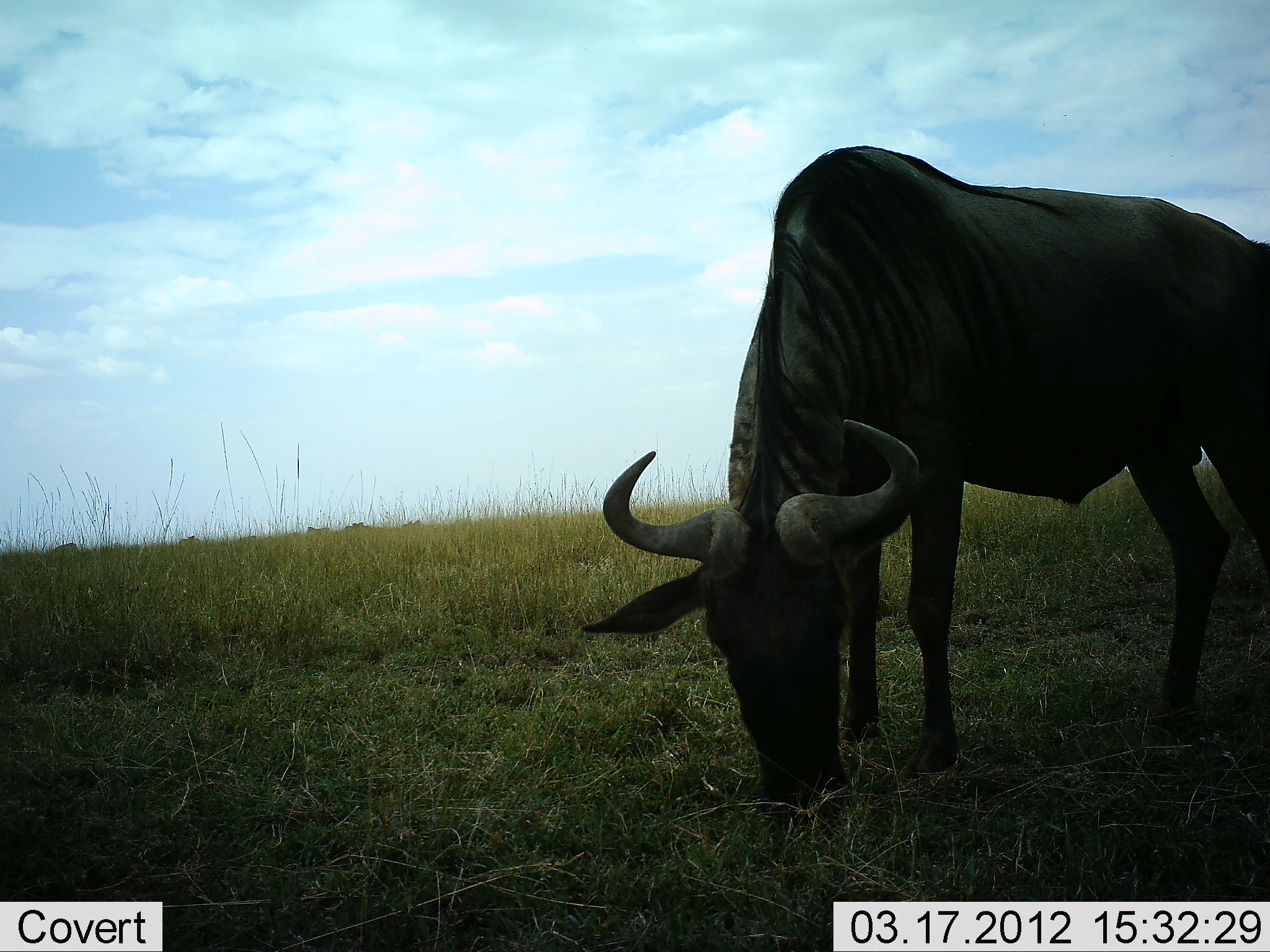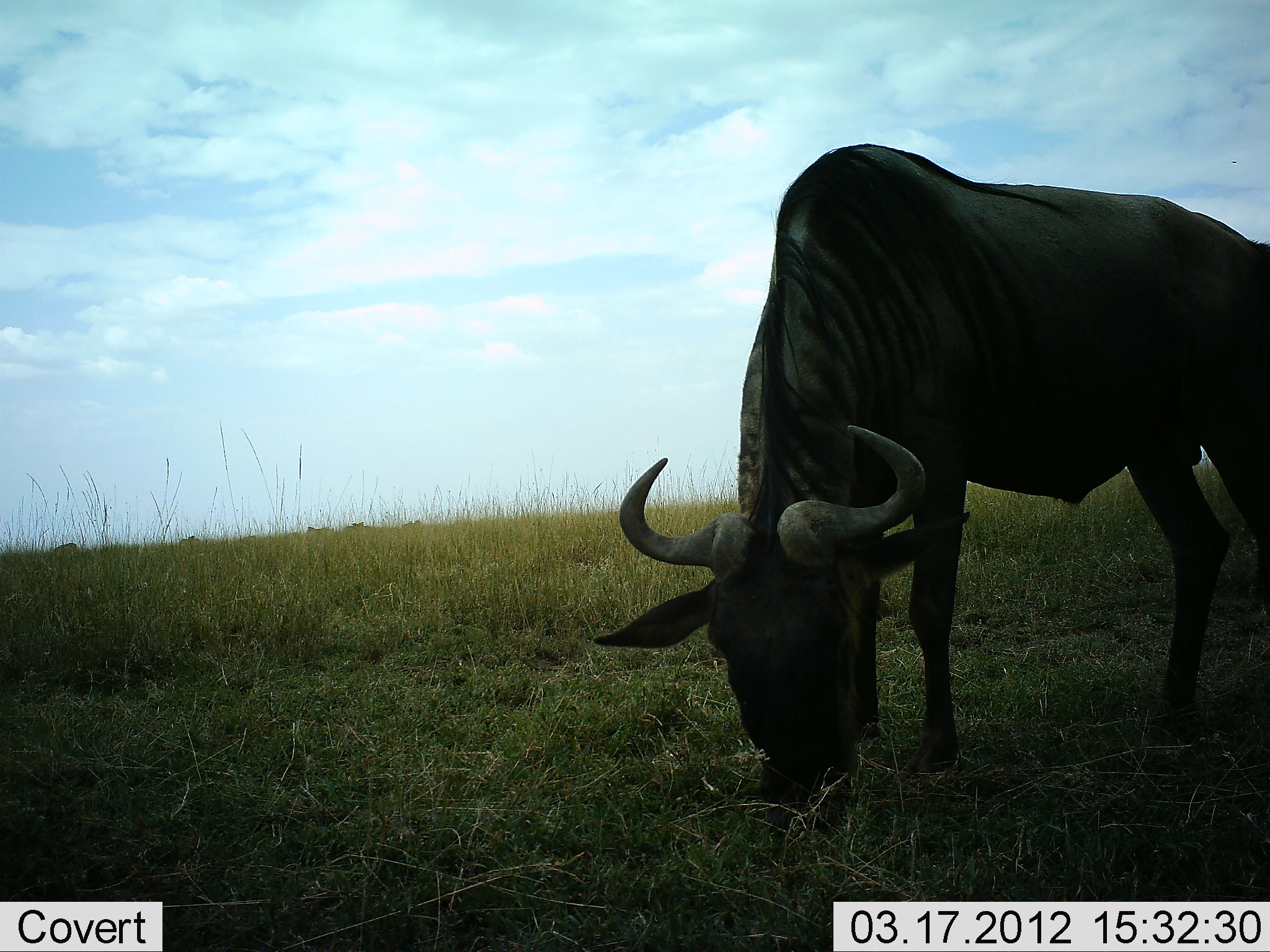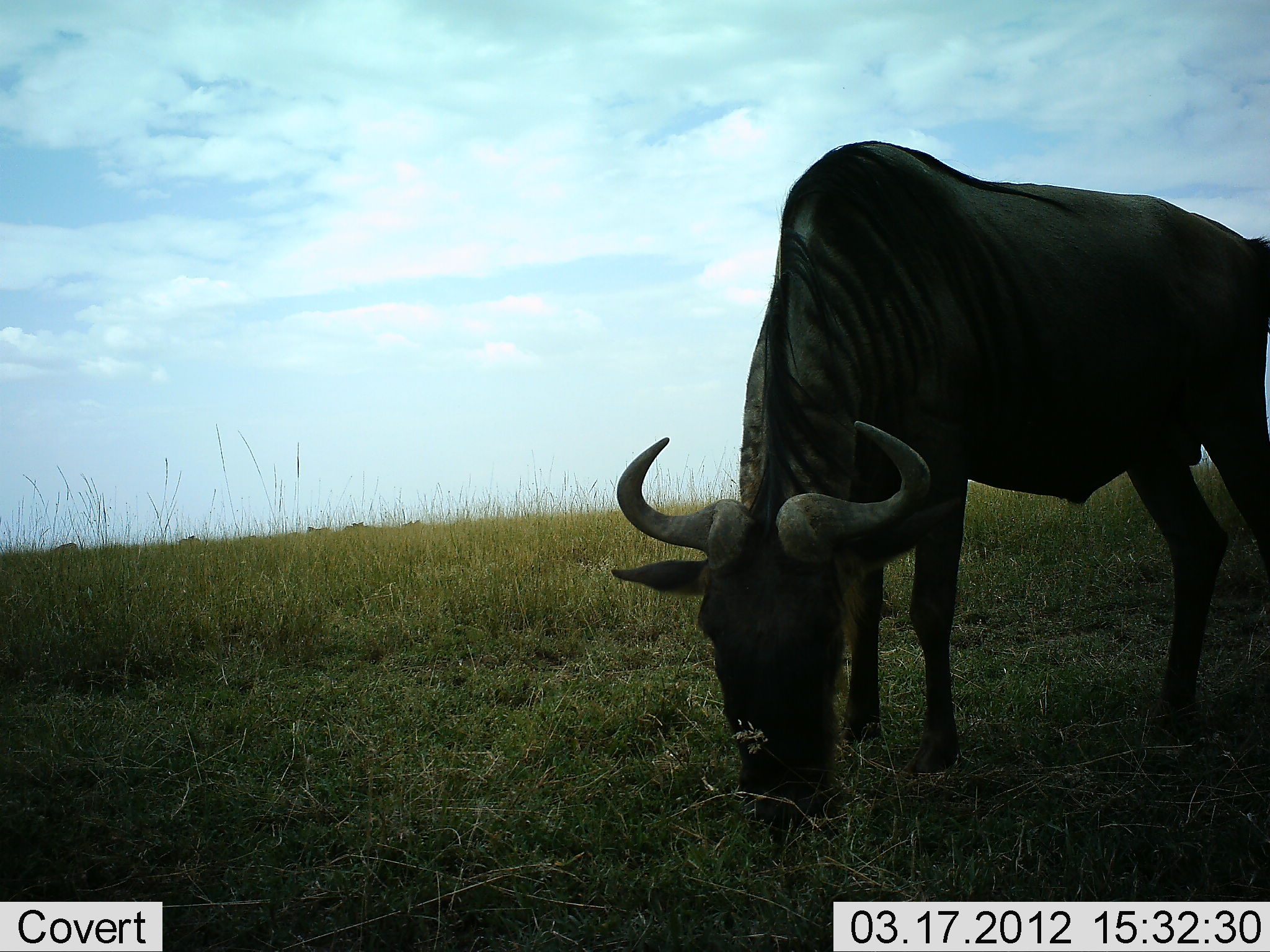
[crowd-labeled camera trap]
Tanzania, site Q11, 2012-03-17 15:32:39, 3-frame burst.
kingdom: Animalia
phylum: Chordata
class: Mammalia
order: Artiodactyla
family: Bovidae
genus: Connochaetes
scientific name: Connochaetes taurinus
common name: blue wildebeest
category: wildebeest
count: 1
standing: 22%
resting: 0%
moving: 0%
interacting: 0%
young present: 0%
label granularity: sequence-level